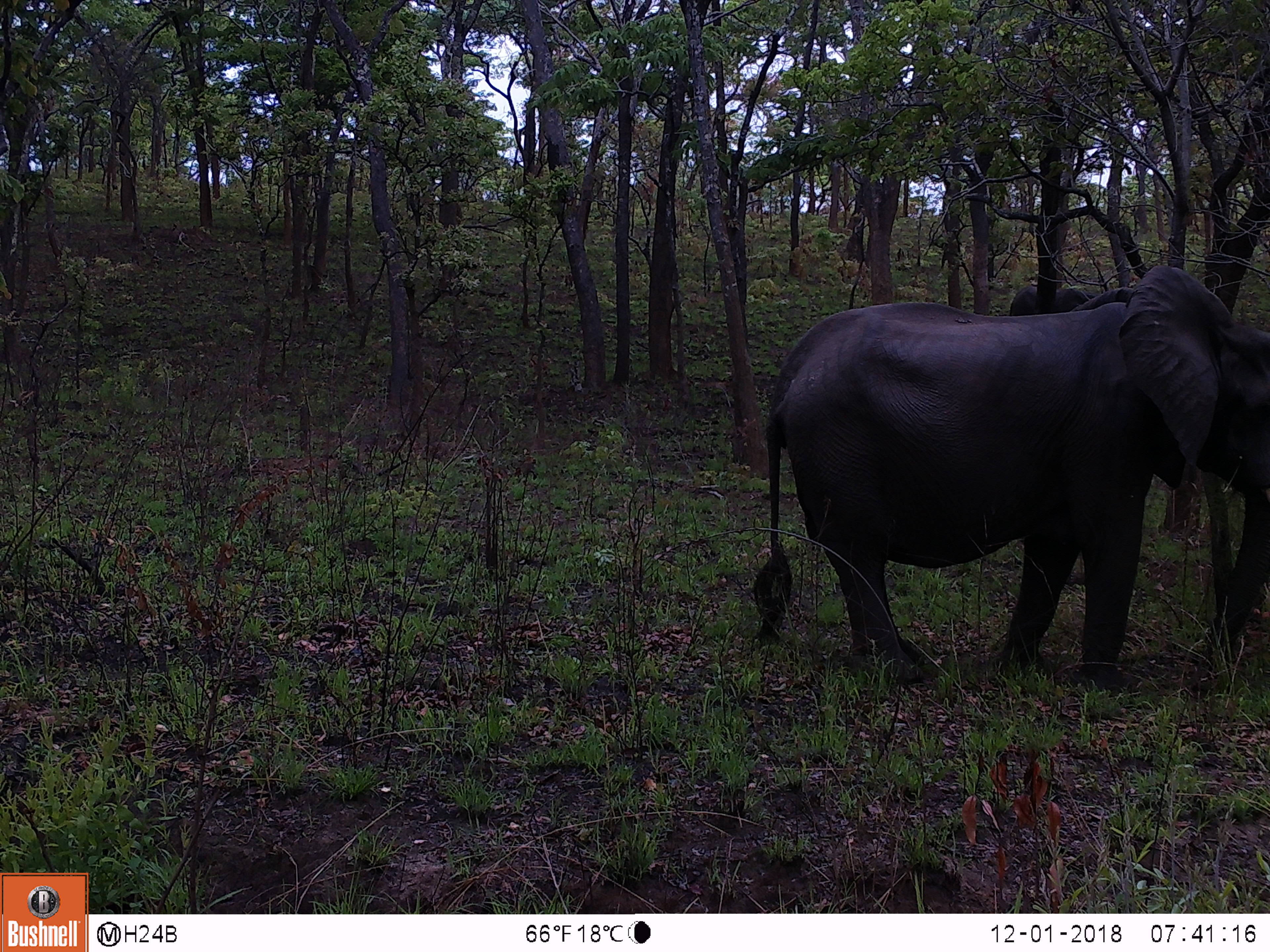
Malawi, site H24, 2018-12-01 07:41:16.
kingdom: Animalia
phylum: Chordata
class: Mammalia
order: Proboscidea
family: Elephantidae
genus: Loxodonta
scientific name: Loxodonta africana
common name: african savanna elephant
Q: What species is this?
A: African savanna elephant (Loxodonta africana).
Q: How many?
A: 1.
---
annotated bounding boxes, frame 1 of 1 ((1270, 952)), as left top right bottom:
african savanna elephant: 750 273 1268 687